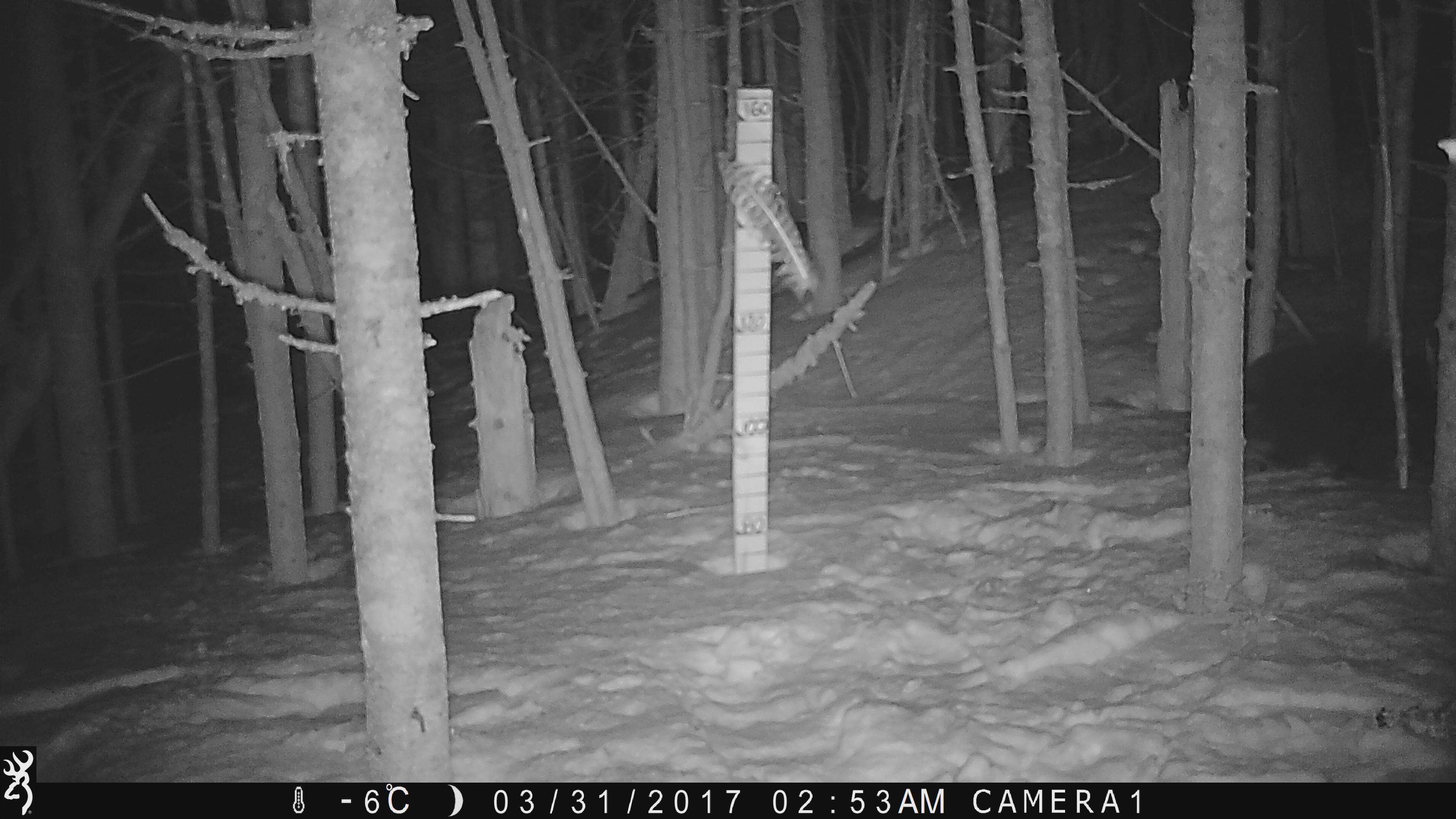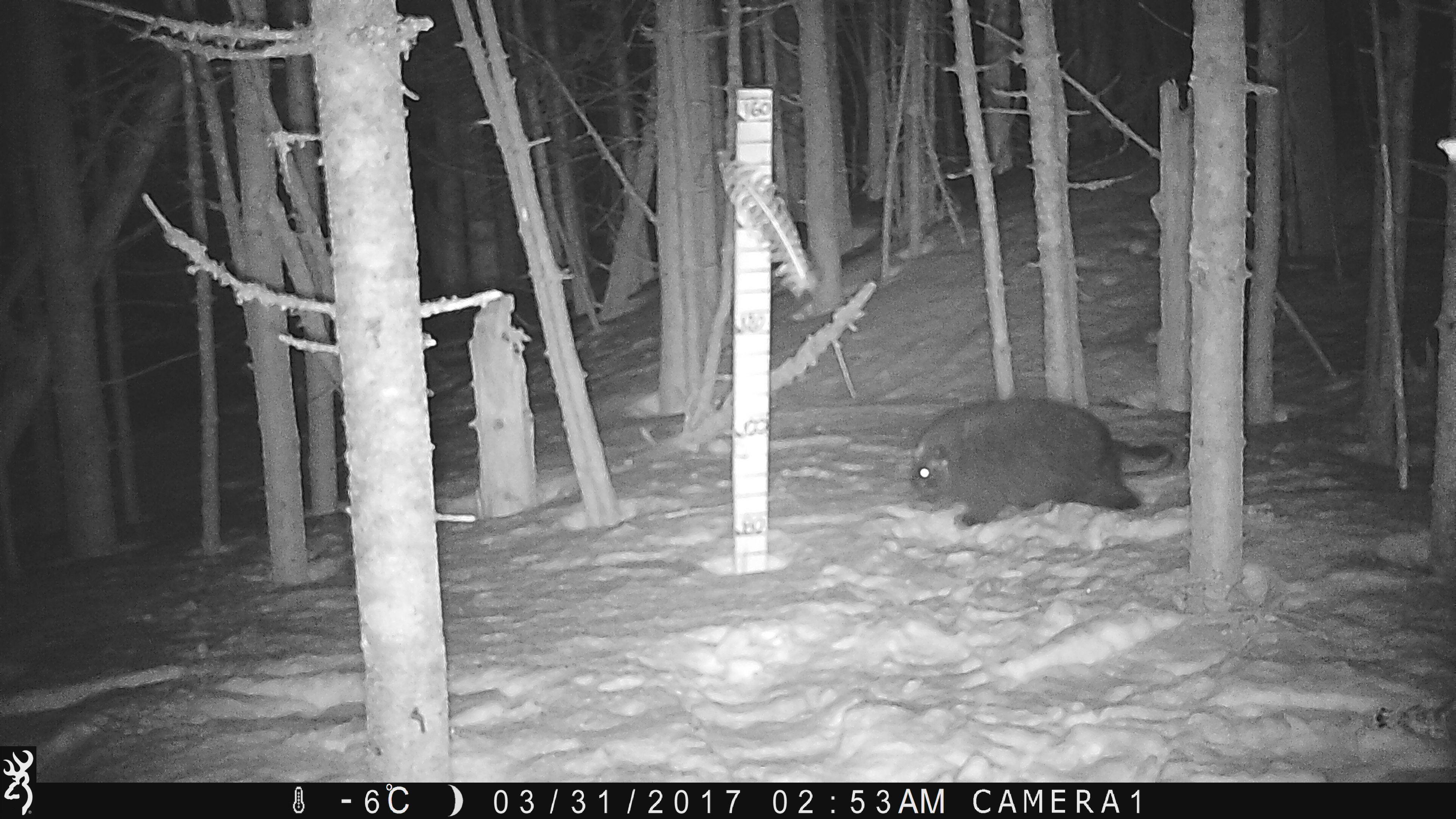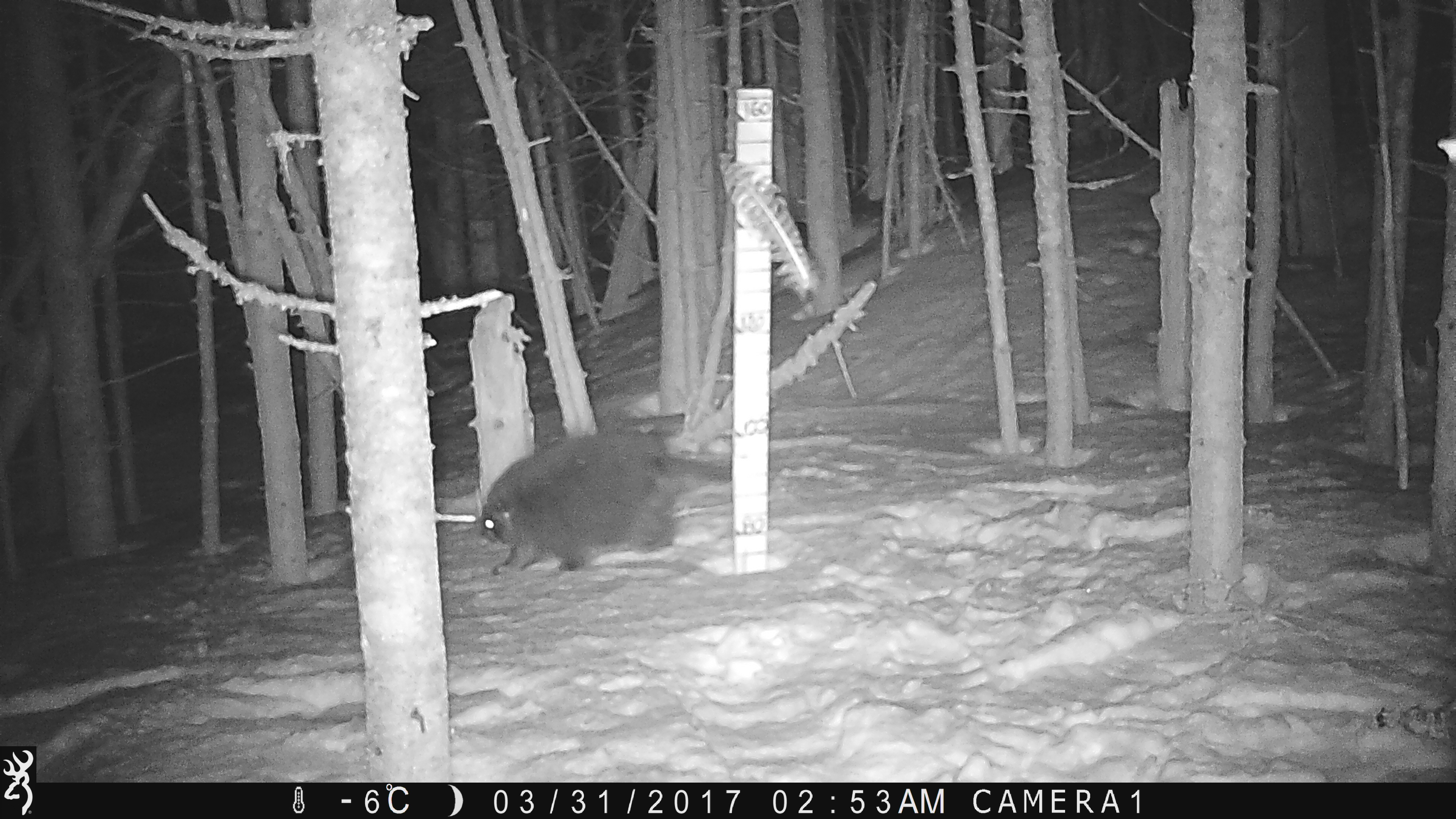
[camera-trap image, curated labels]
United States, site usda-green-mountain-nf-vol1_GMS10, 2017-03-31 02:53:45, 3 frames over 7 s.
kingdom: Animalia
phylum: Chordata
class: Mammalia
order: Rodentia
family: Erethizontidae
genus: Erethizon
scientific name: Erethizon dorsatum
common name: porcupine